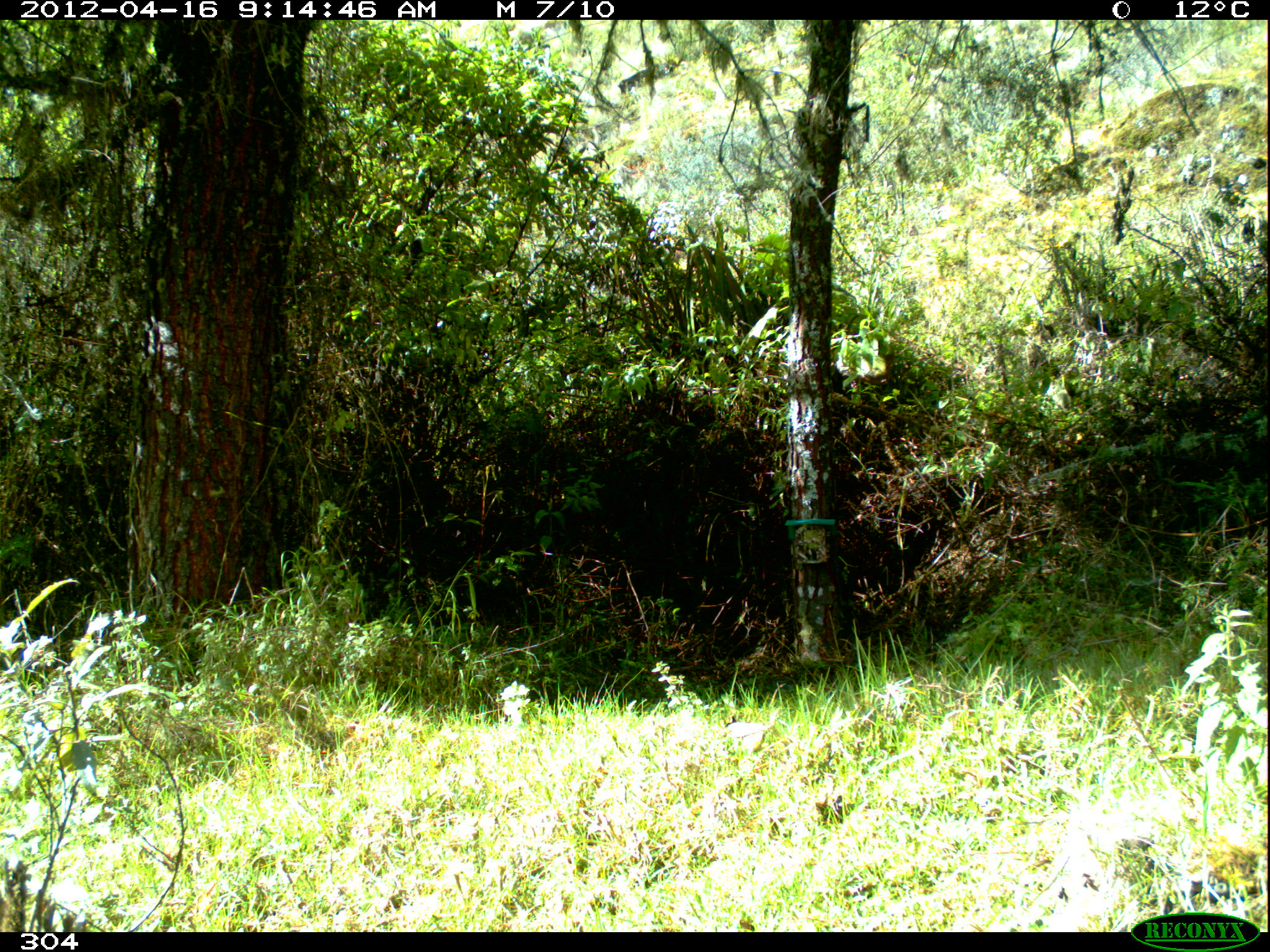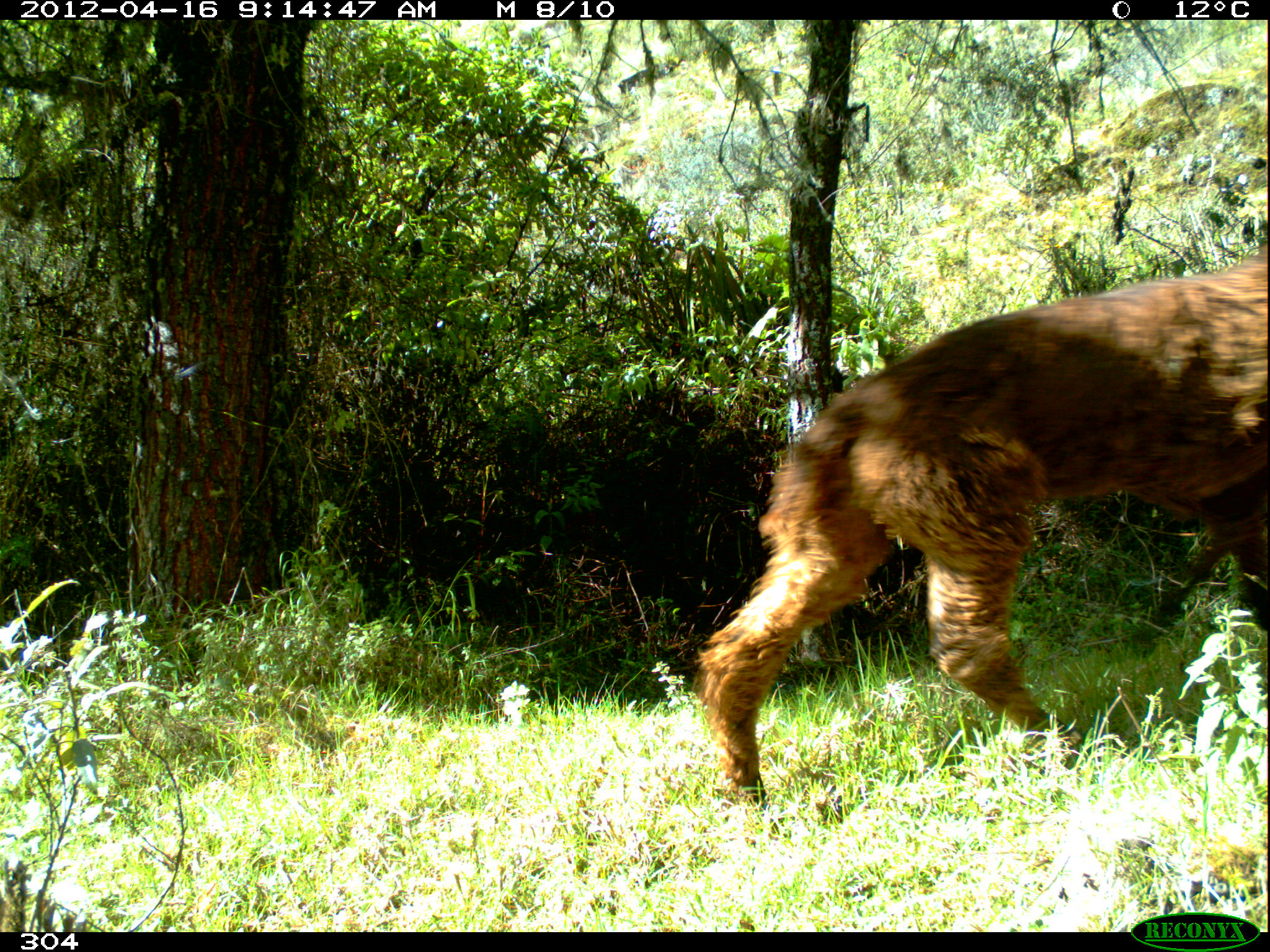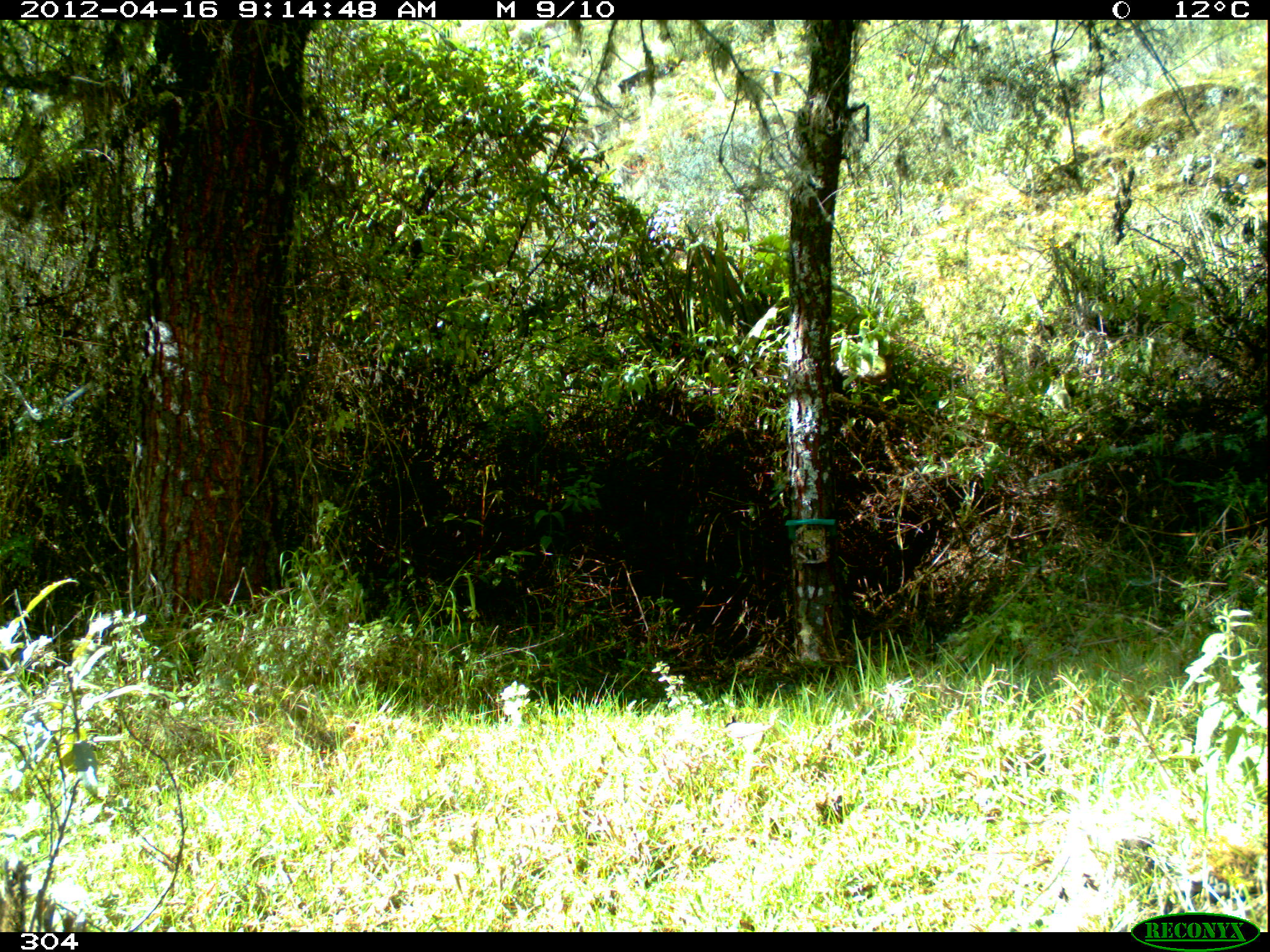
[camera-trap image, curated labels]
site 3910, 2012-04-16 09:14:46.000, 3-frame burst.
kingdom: Animalia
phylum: Chordata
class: Mammalia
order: Artiodactyla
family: Camelidae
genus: Vicugna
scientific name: Vicugna pacos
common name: alpaca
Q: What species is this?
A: Vicugna pacos (alpaca).